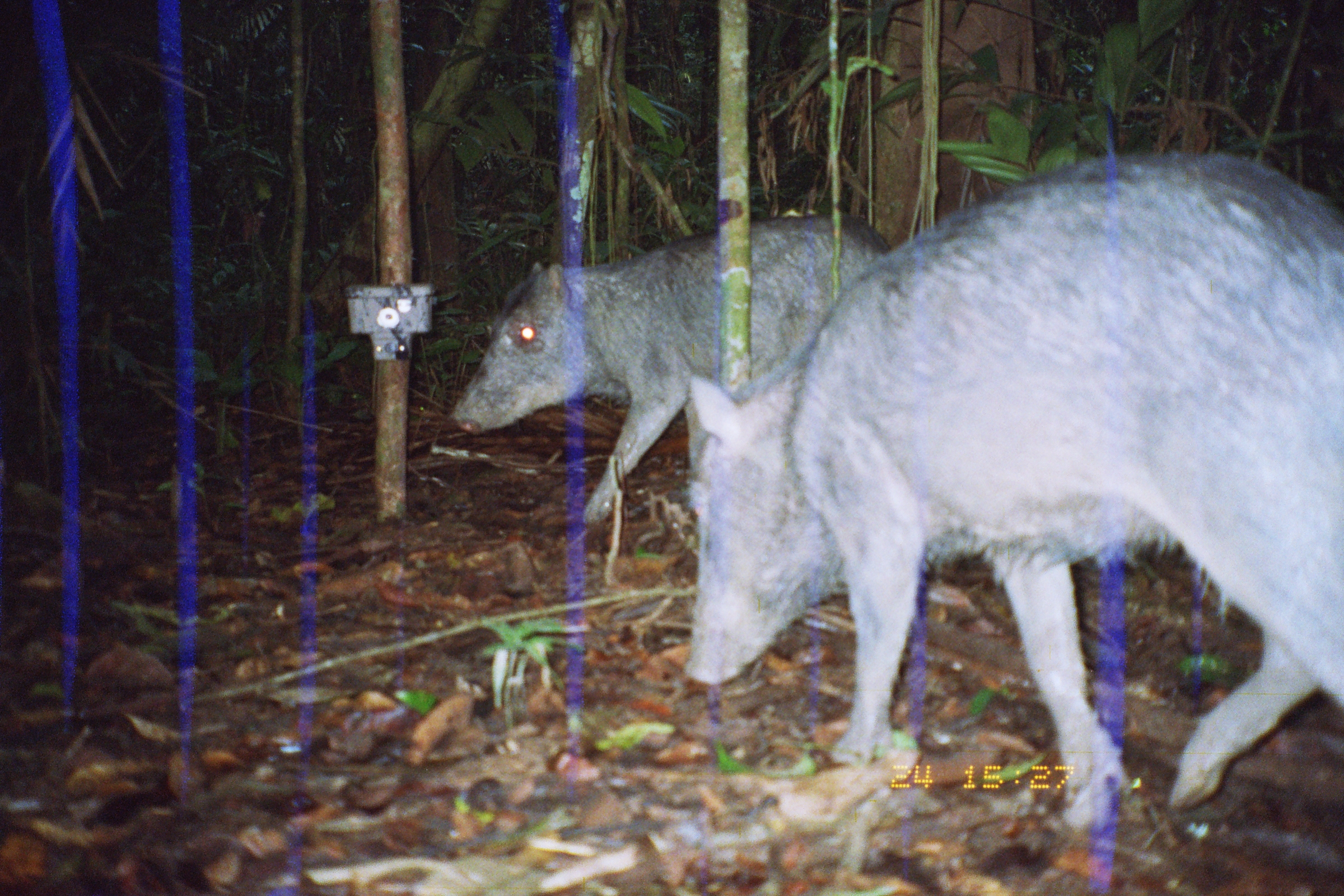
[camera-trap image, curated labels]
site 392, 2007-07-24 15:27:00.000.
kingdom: Animalia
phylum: Chordata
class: Mammalia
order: Artiodactyla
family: Tayassuidae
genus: Tayassu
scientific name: Tayassu pecari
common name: white-lipped peccary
Tayassu pecari (white-lipped peccary).